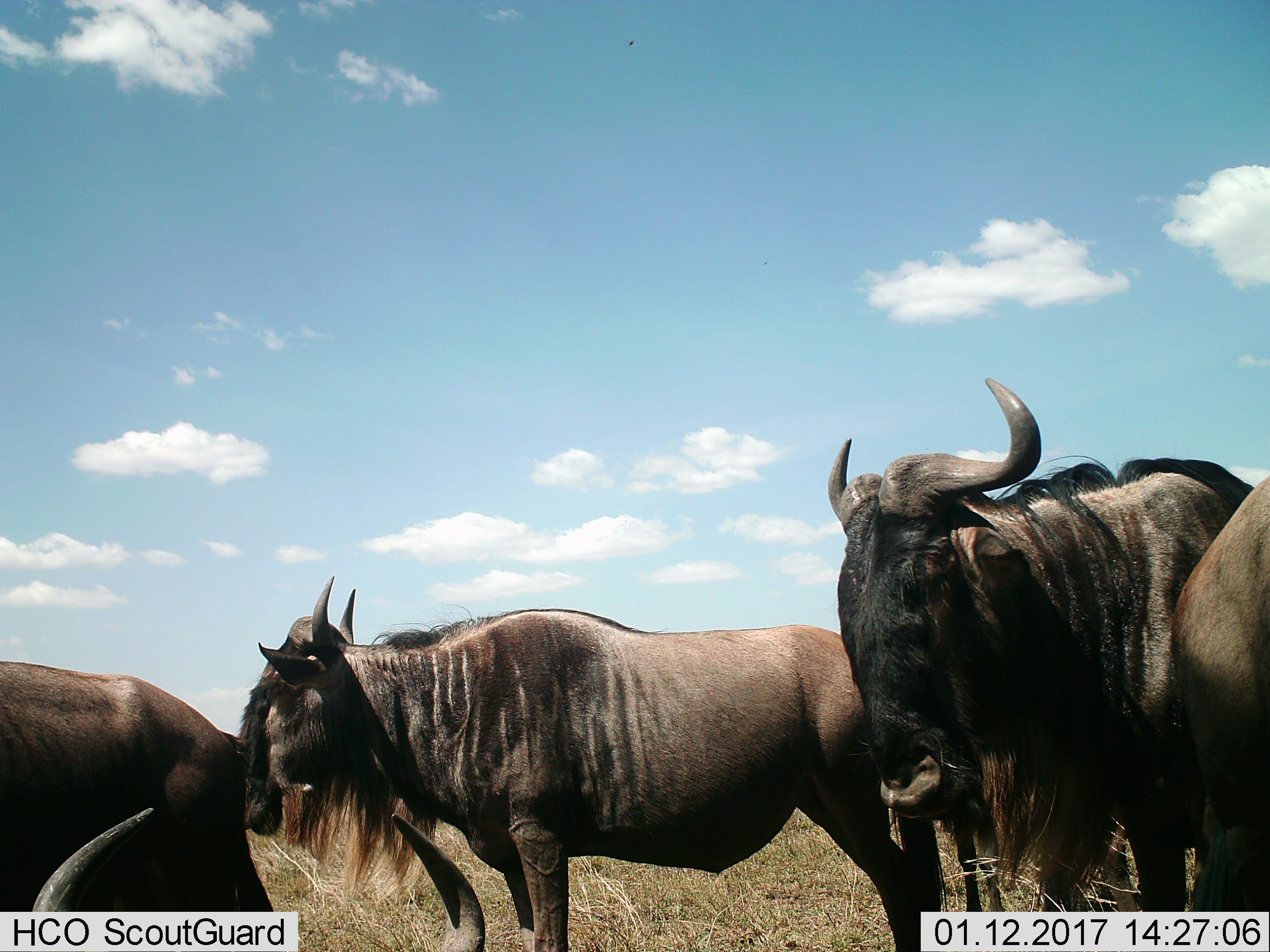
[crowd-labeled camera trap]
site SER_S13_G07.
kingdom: Animalia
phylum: Chordata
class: Mammalia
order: Artiodactyla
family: Bovidae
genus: Connochaetes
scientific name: Connochaetes taurinus taurinus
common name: blue wildebeest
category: wildebeestblue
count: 5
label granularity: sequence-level